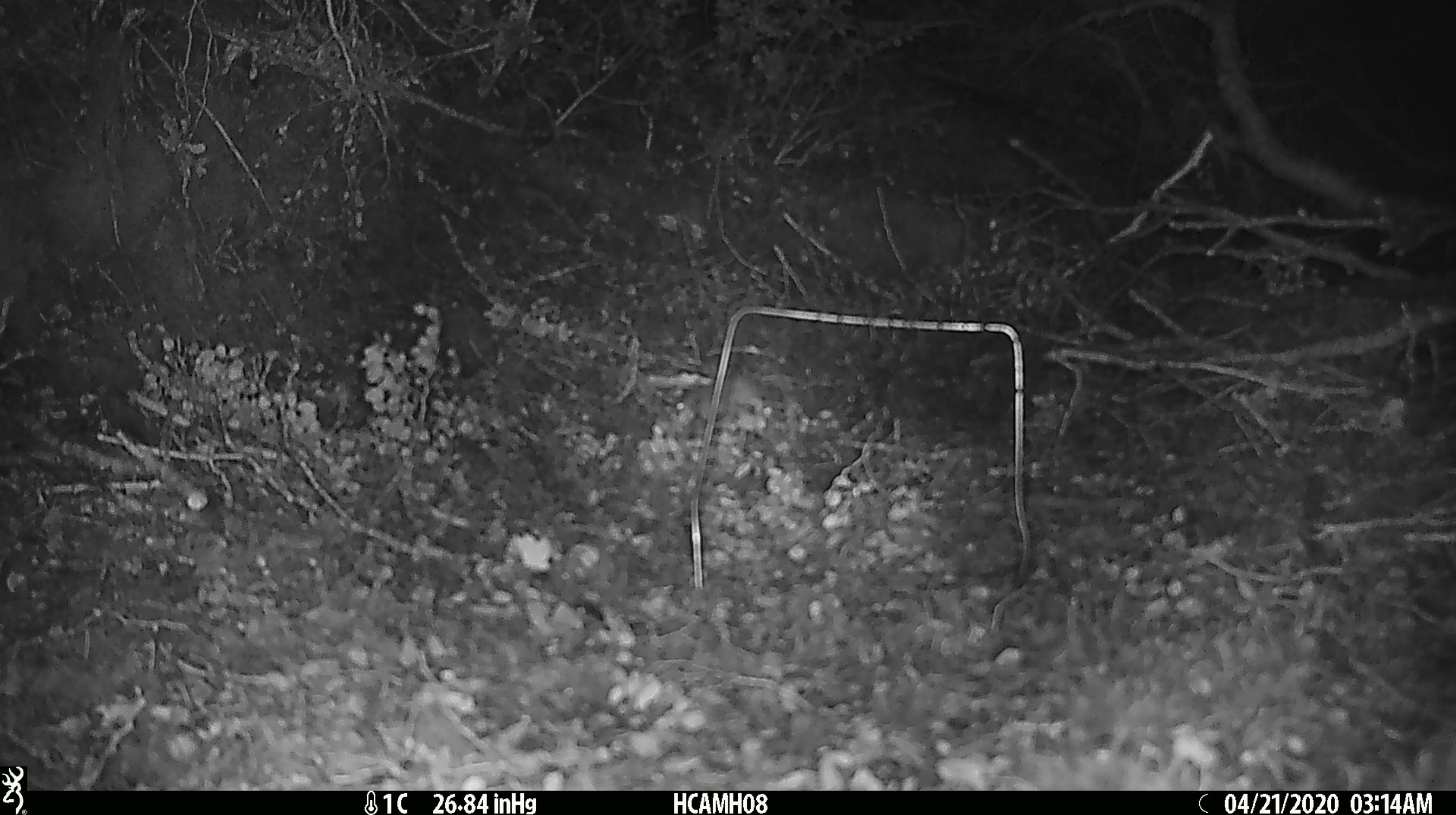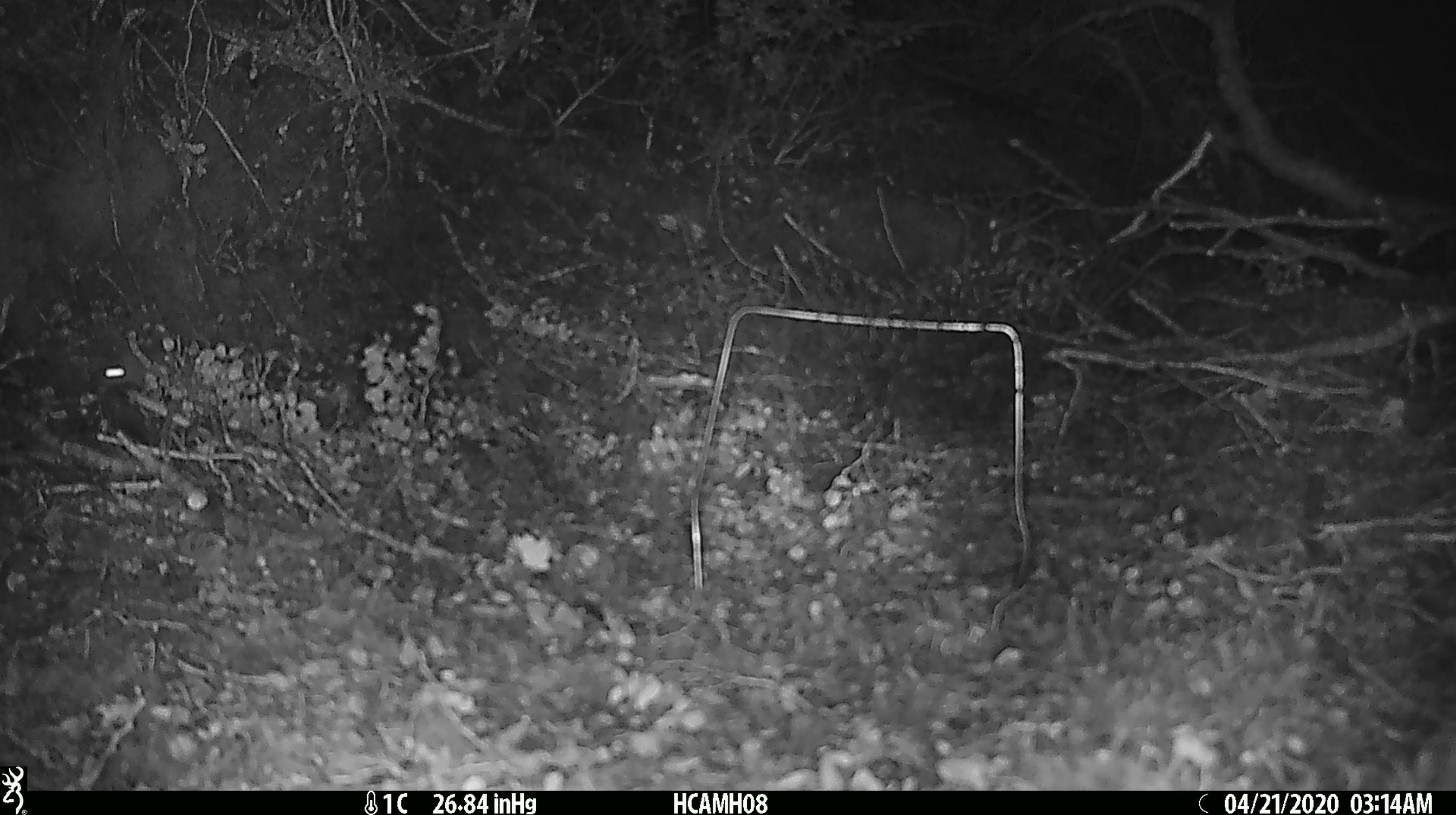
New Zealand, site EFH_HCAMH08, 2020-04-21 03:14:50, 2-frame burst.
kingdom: Animalia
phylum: Chordata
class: Mammalia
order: Rodentia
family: Muridae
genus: Mus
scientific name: Mus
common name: mouse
Mouse (Mus).